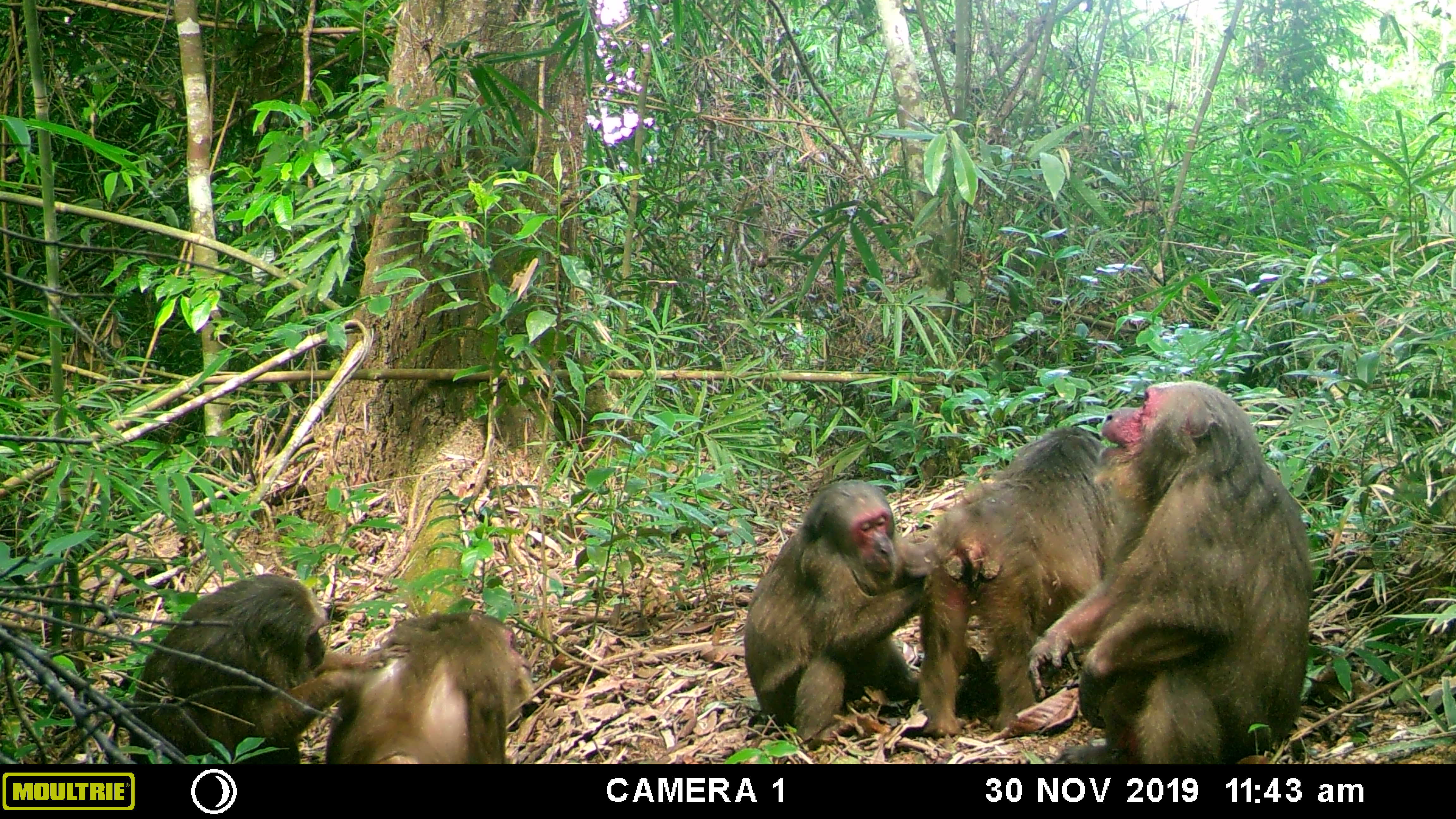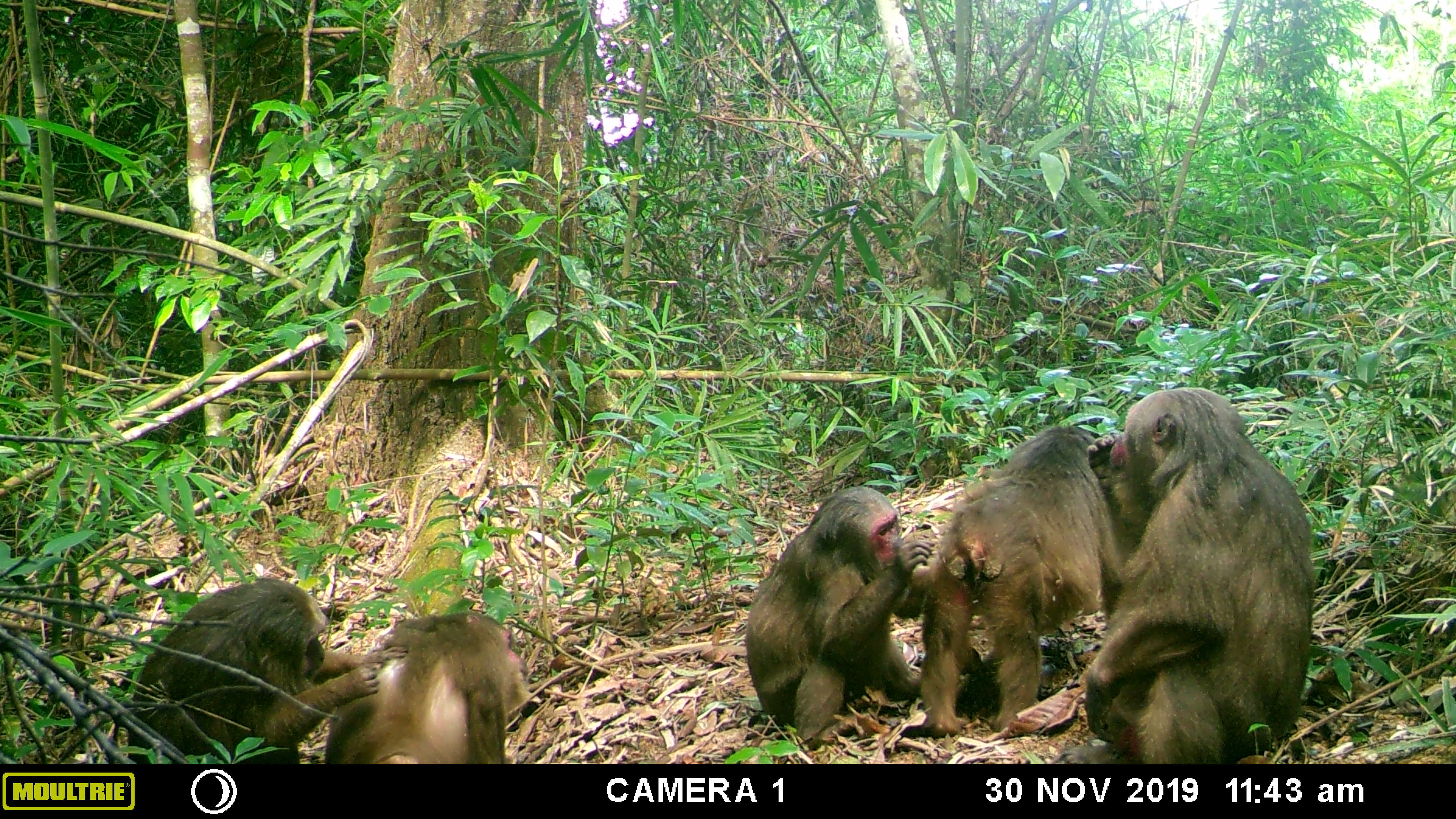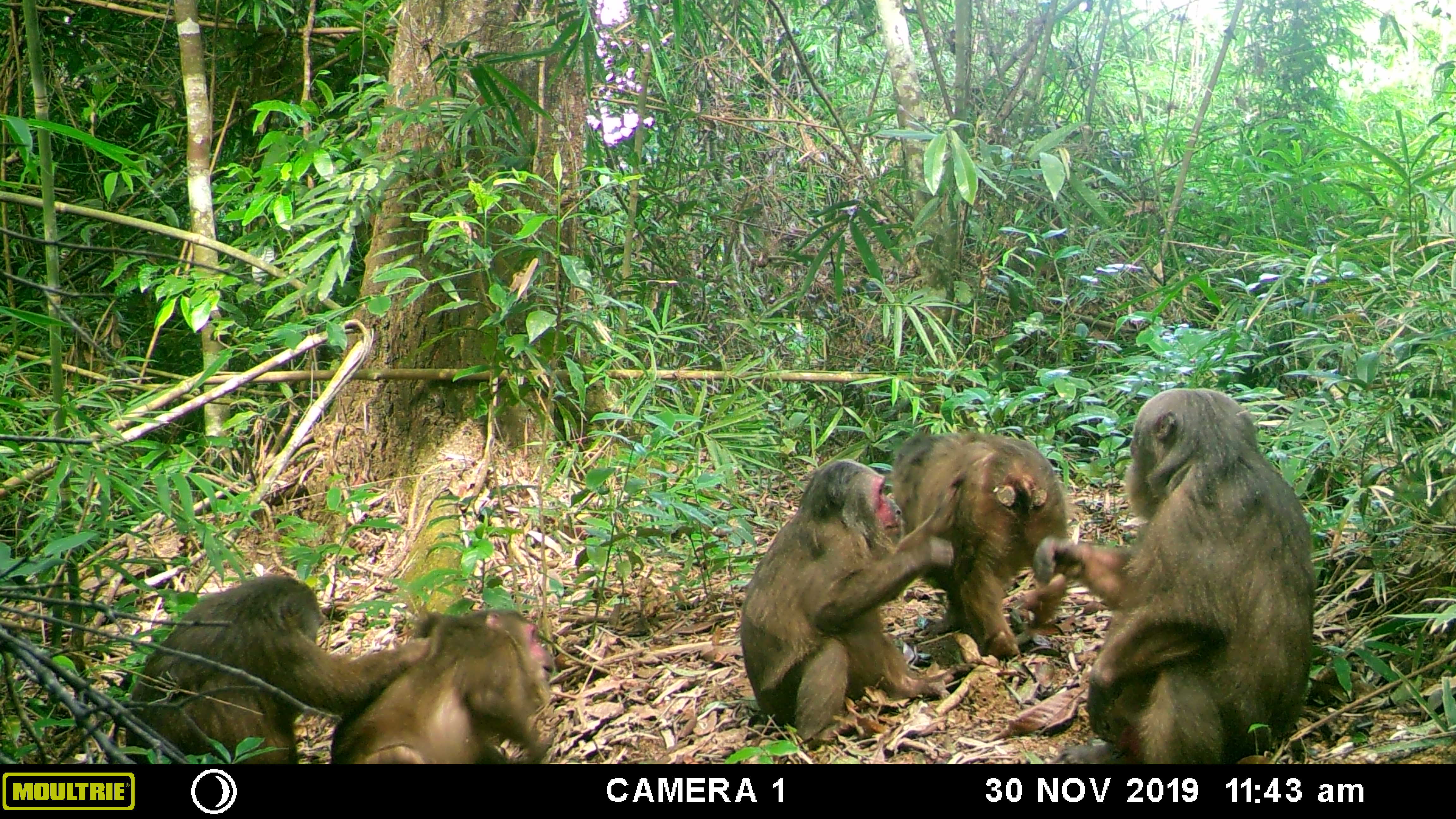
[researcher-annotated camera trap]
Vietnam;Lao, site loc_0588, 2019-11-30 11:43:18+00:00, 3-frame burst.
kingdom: Animalia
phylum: Chordata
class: Mammalia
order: Primates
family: Cercopithecidae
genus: Macaca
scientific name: Macaca arctoides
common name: stump-tailed macaque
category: stump tailed macaque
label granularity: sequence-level